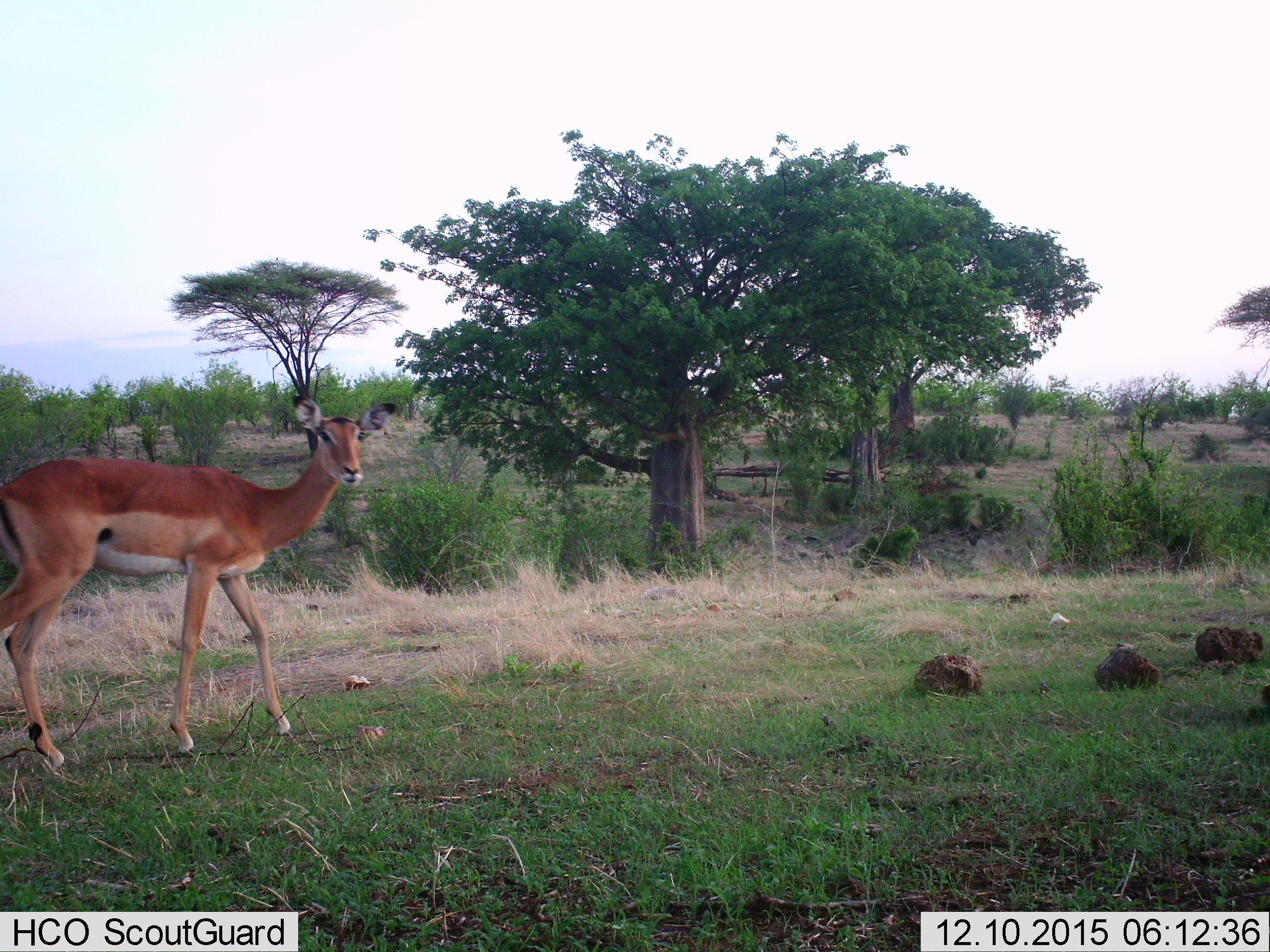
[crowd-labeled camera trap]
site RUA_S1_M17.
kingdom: Animalia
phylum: Chordata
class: Mammalia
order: Artiodactyla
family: Bovidae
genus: Aepyceros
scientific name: Aepyceros melampus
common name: impala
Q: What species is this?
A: Impala (Aepyceros melampus).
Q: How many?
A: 1.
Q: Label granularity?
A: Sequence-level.